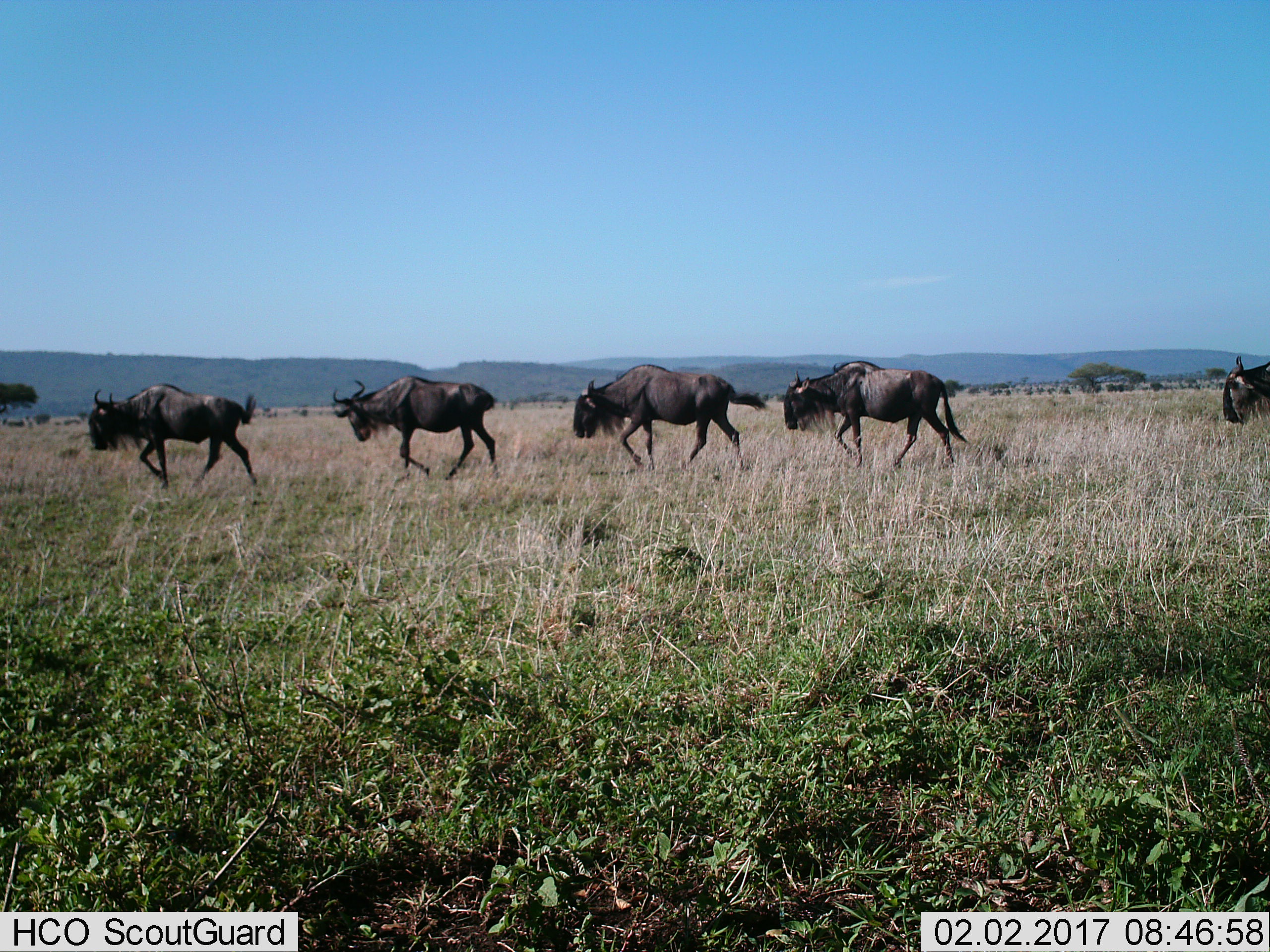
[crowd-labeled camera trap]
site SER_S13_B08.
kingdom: Animalia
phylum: Chordata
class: Mammalia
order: Artiodactyla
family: Bovidae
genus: Connochaetes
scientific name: Connochaetes taurinus taurinus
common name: blue wildebeest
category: wildebeestblue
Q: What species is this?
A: Wildebeestblue (blue wildebeest) (Connochaetes taurinus taurinus).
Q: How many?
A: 5.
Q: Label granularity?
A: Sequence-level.